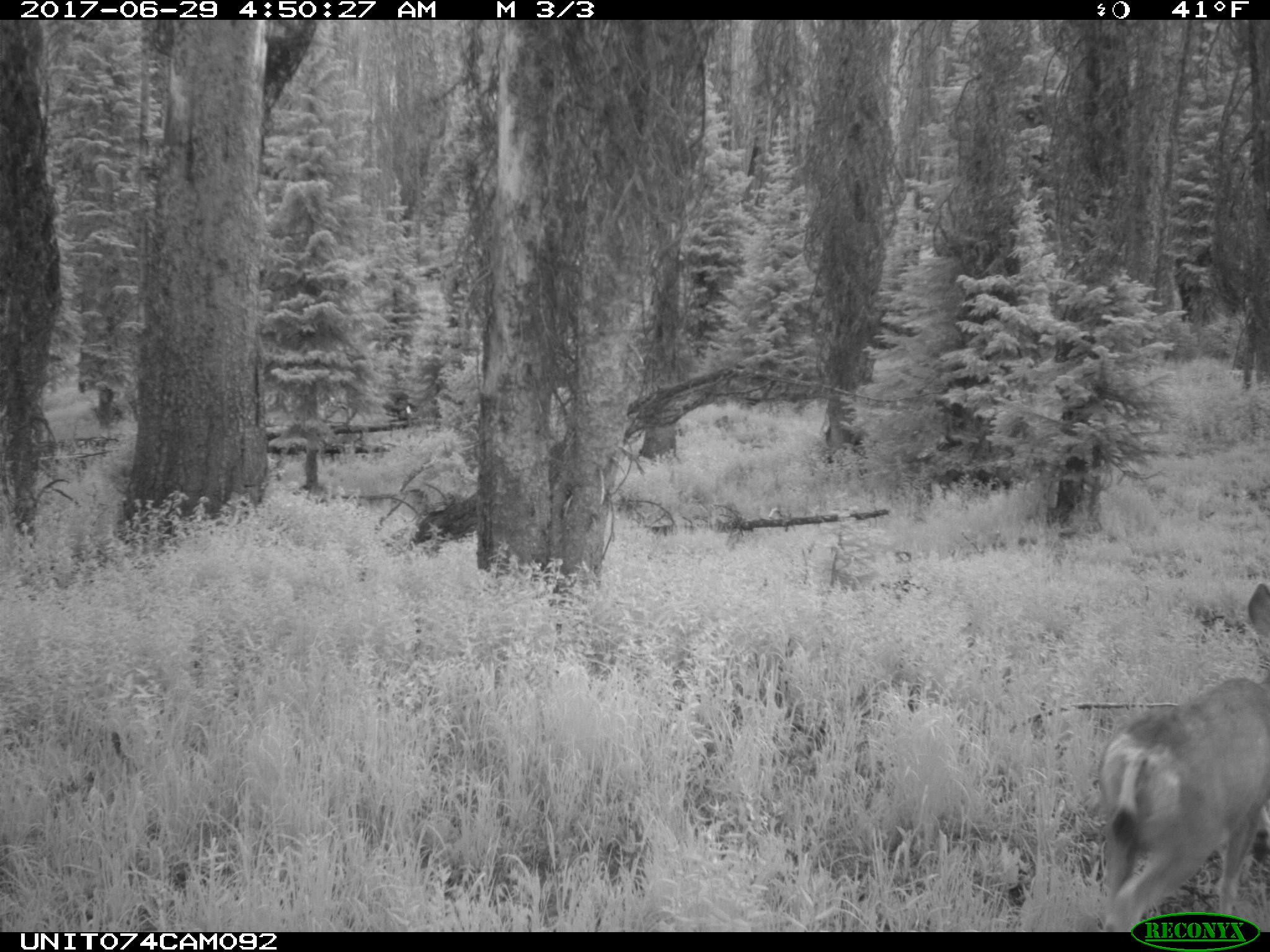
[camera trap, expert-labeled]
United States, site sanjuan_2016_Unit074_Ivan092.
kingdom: Animalia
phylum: Chordata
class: Mammalia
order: Artiodactyla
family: Cervidae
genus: Odocoileus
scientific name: Odocoileus hemionus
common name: mule deer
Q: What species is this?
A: Odocoileus hemionus (mule deer).